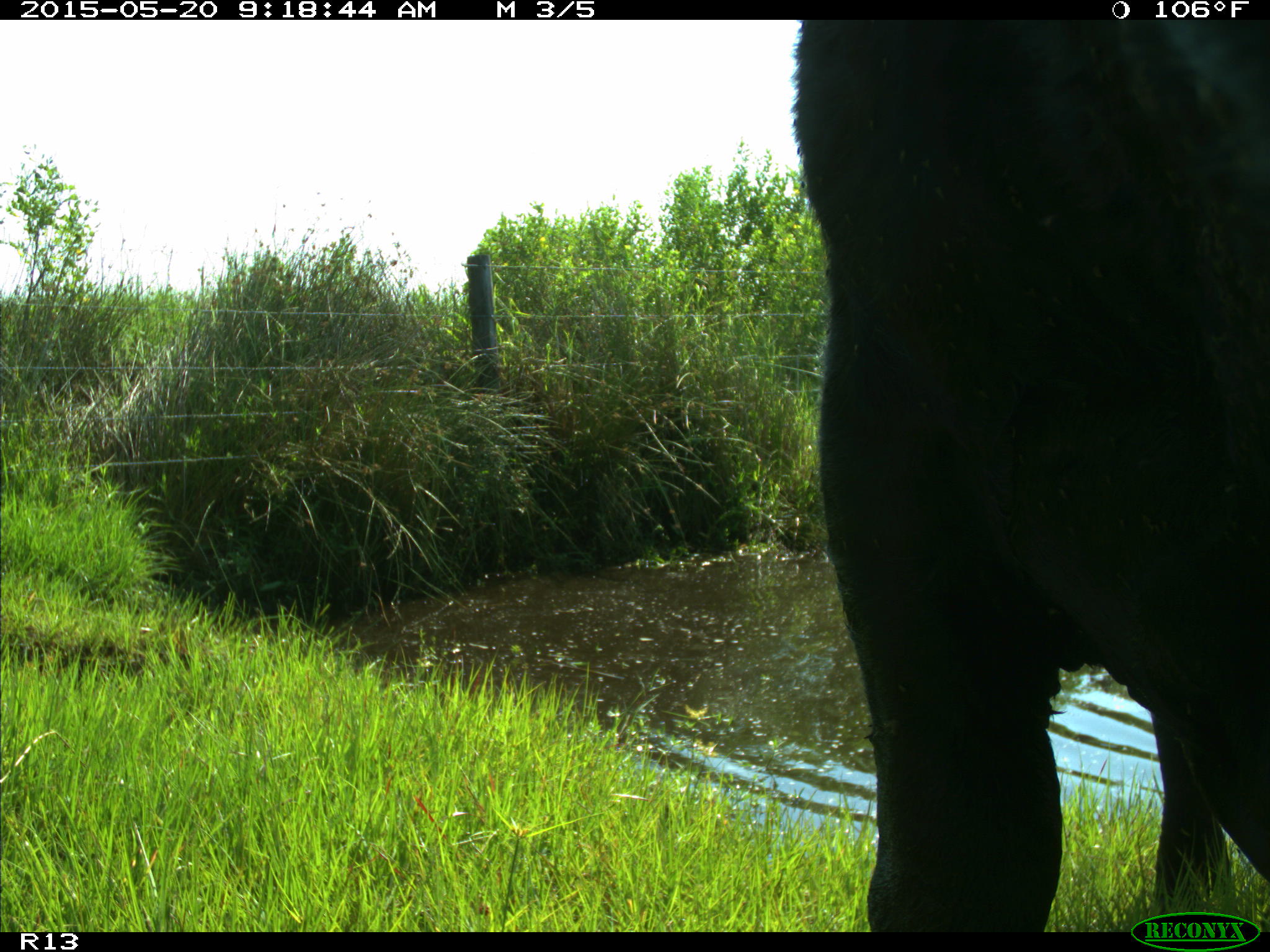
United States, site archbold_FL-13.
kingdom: Animalia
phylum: Chordata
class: Mammalia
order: Artiodactyla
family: Bovidae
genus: Bos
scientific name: Bos taurus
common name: domestic cow